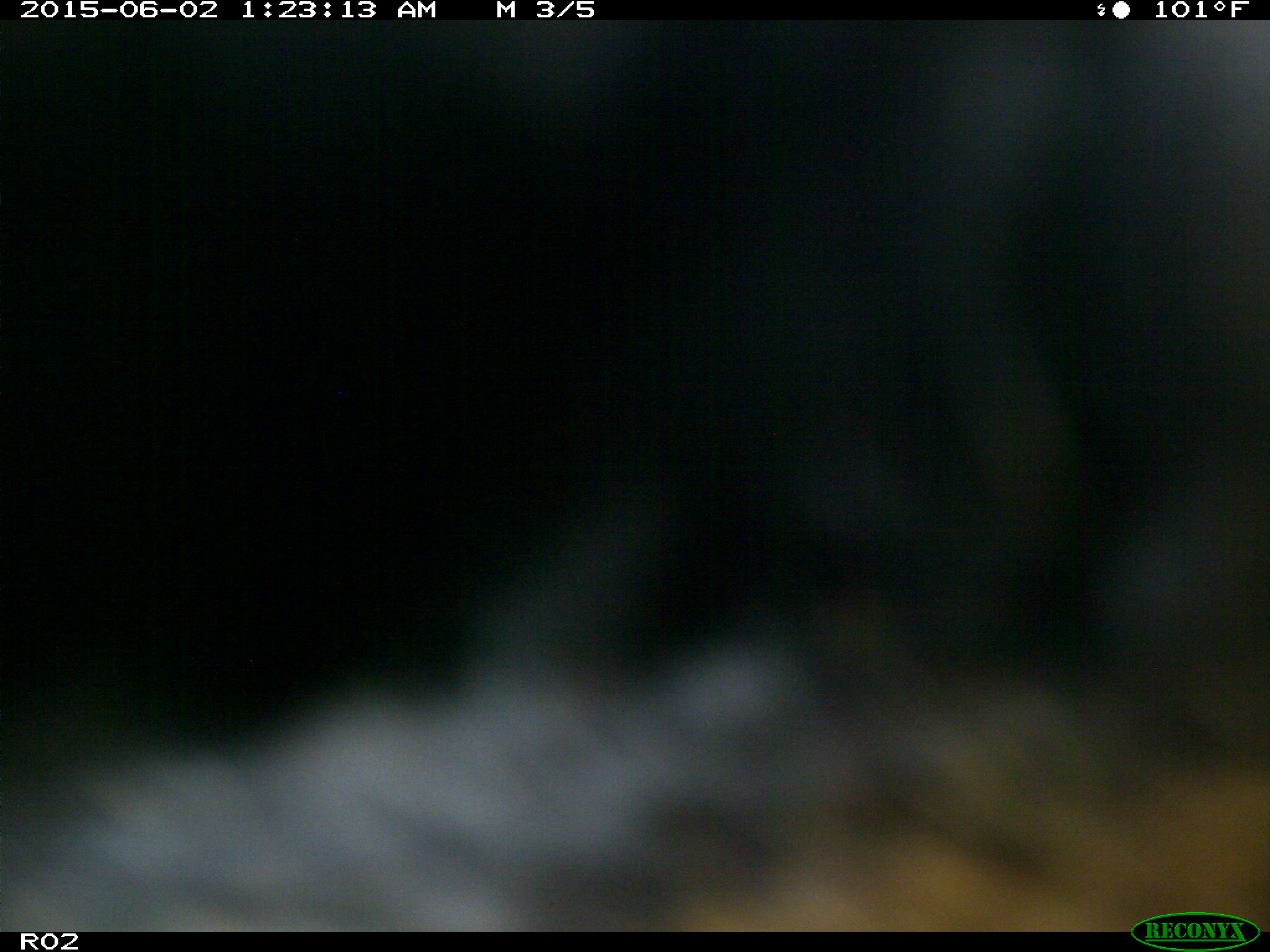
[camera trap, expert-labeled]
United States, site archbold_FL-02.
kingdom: Animalia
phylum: Chordata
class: Mammalia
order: Artiodactyla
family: Bovidae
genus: Bos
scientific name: Bos taurus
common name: domestic cow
Bos taurus (domestic cow).